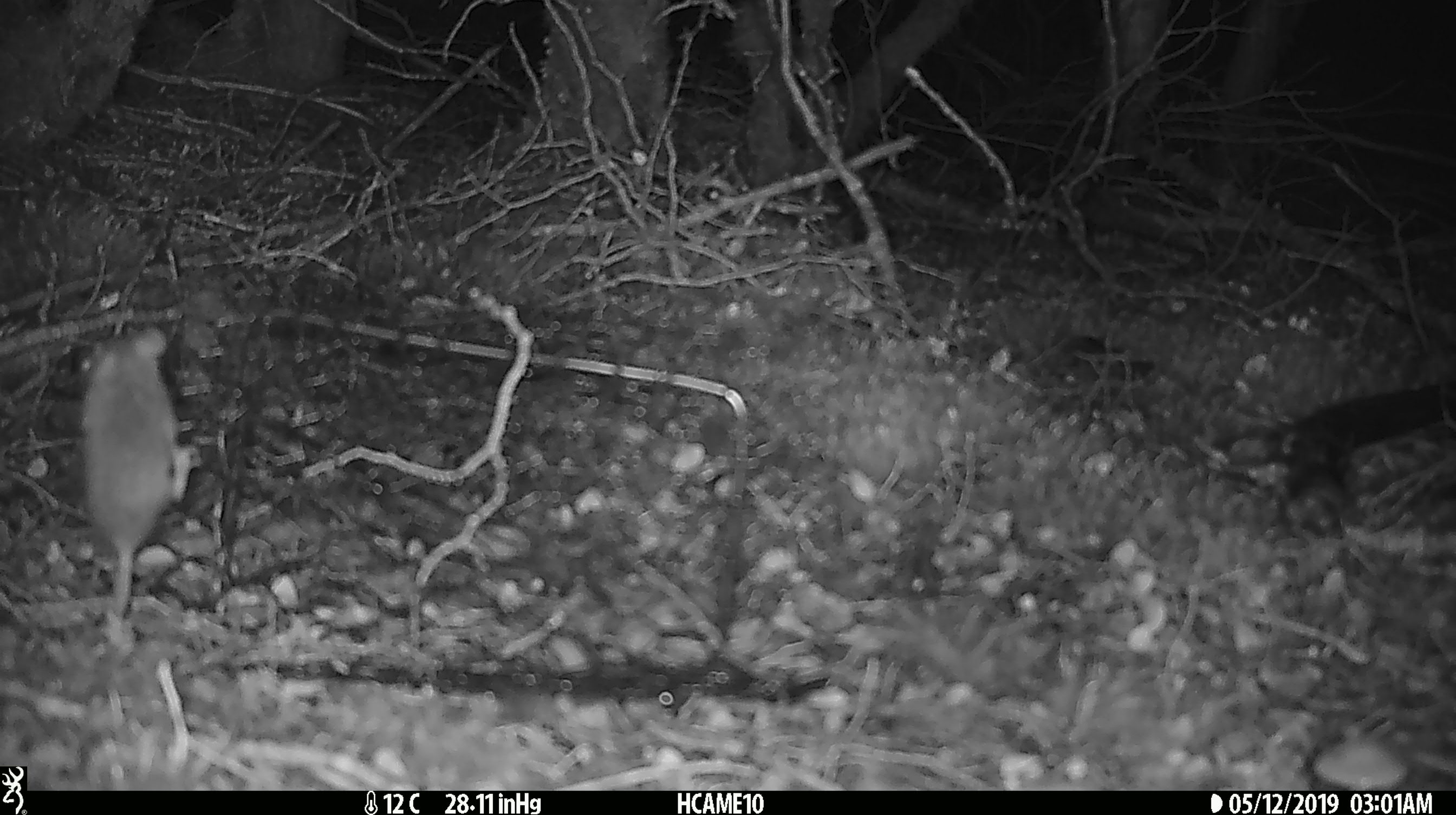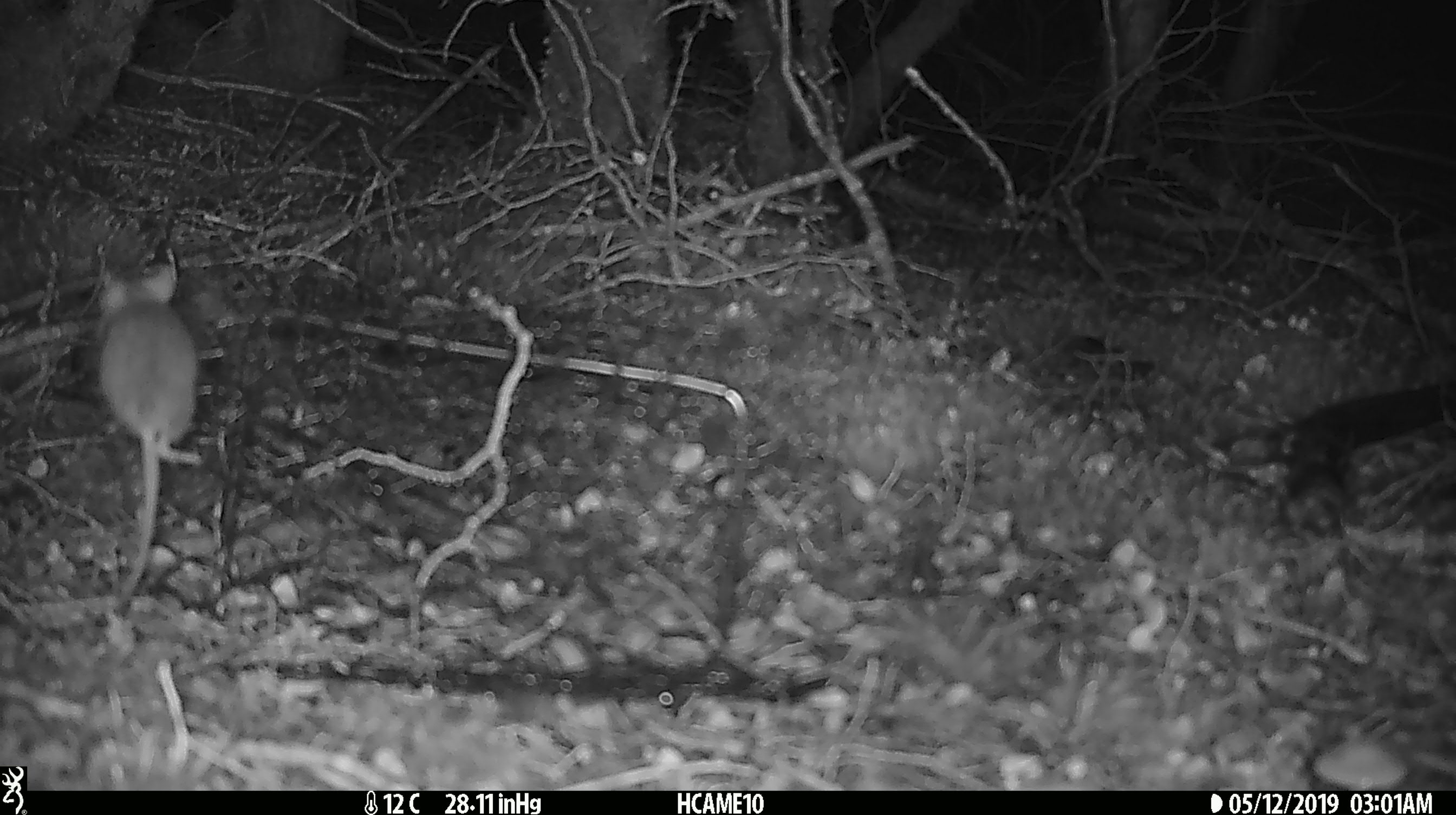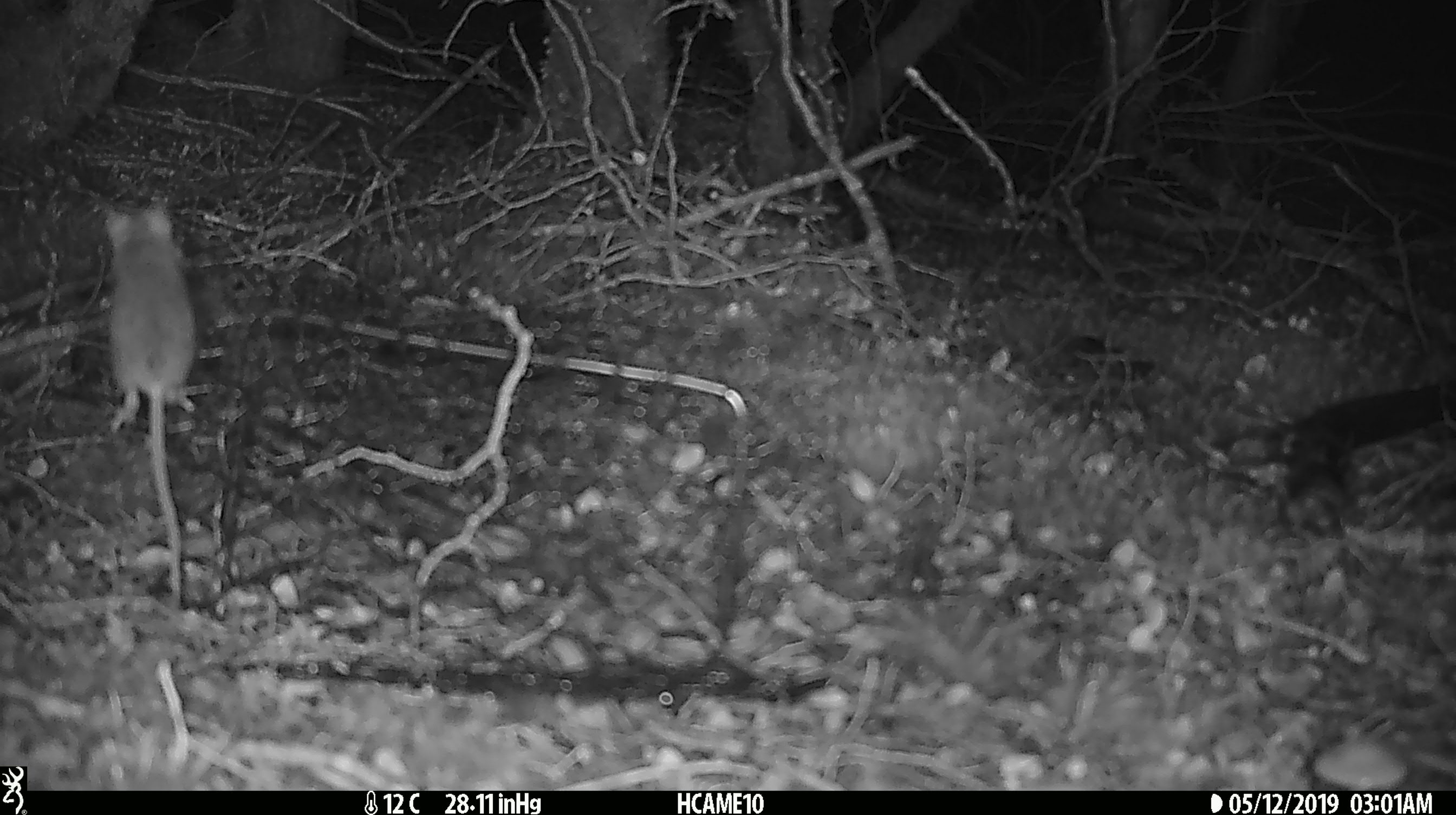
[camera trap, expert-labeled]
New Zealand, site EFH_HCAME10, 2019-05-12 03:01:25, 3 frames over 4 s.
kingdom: Animalia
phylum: Chordata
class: Mammalia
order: Rodentia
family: Muridae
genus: Mus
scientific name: Mus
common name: mouse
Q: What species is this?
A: Mouse (Mus).